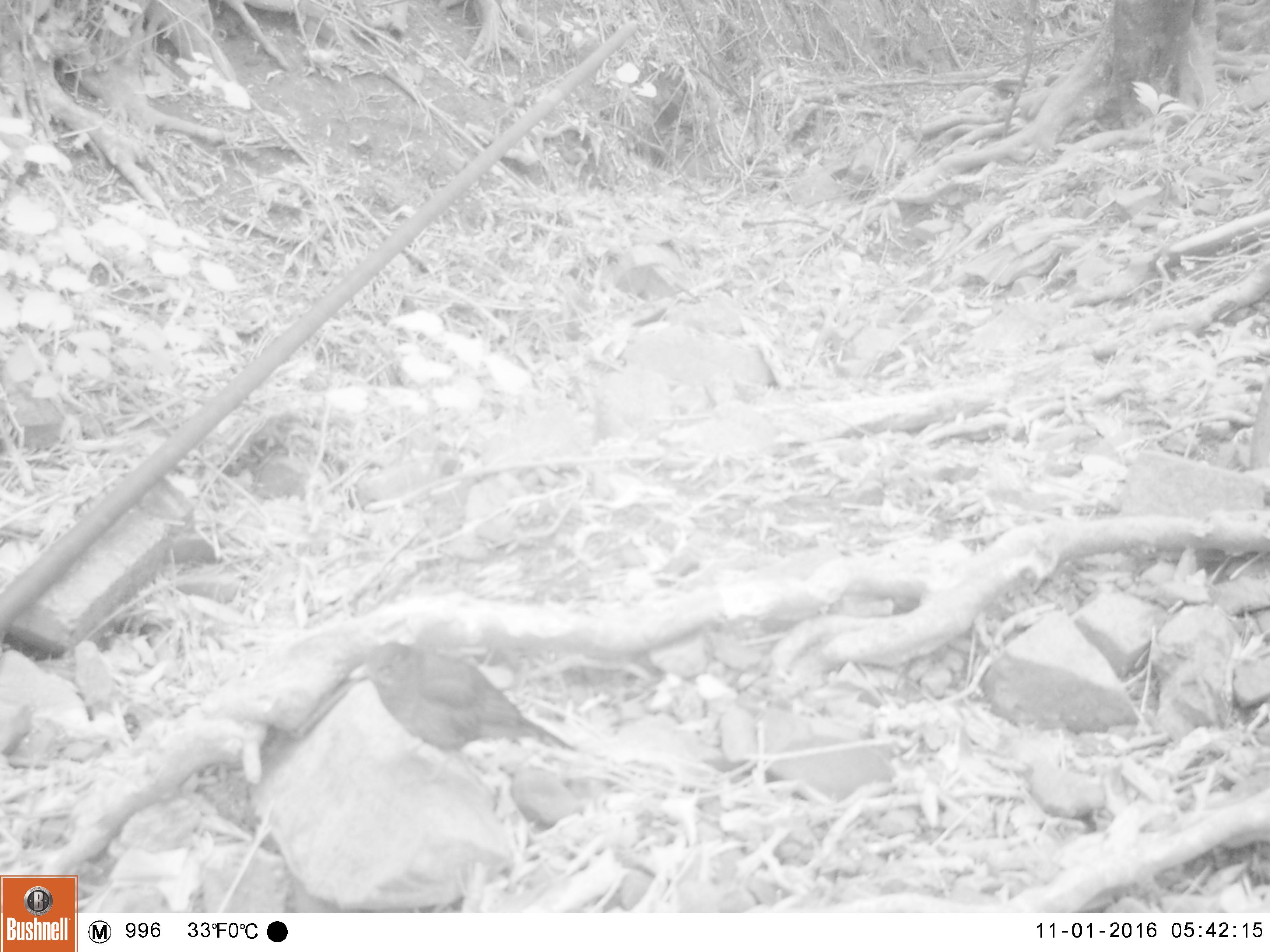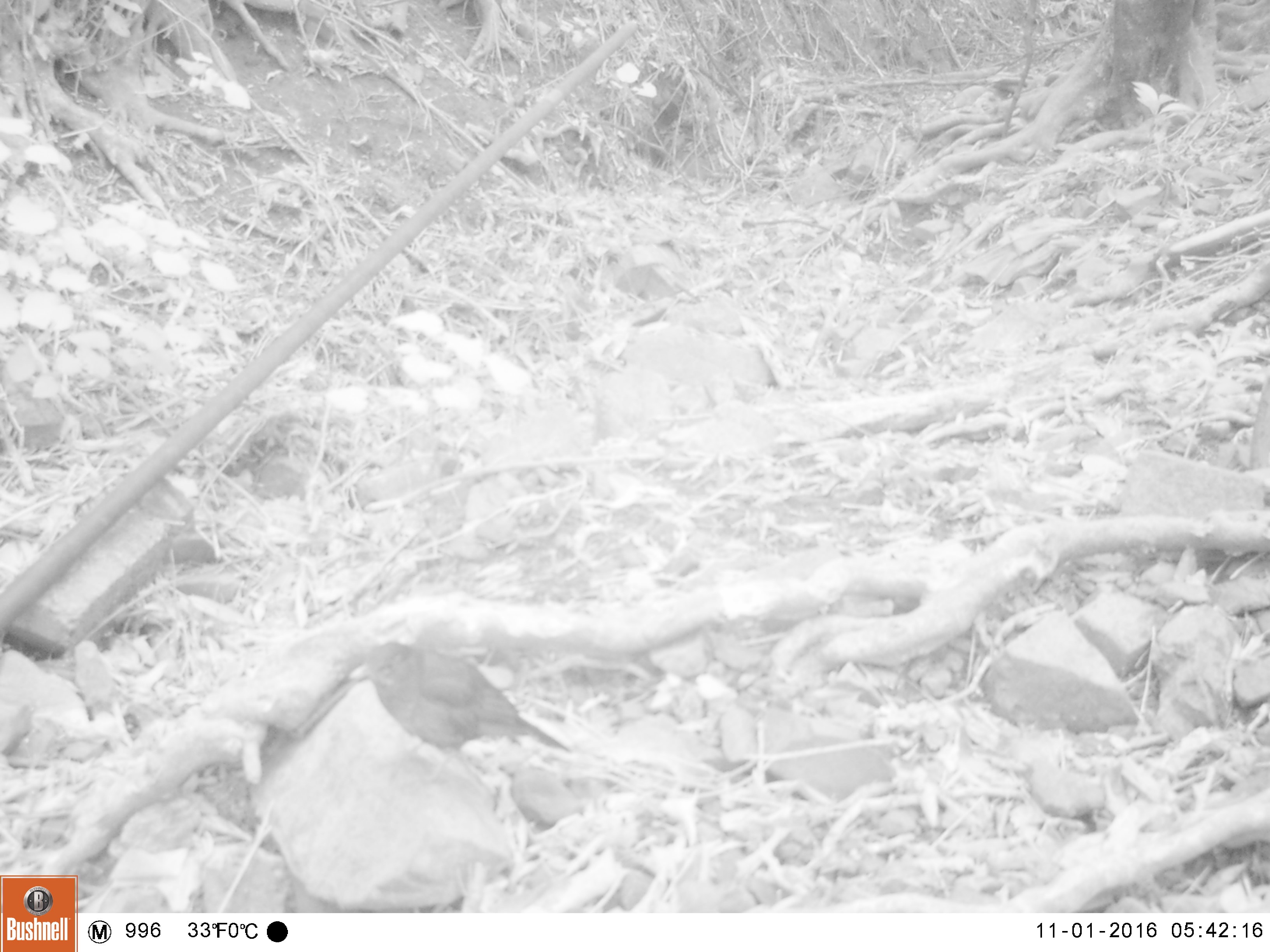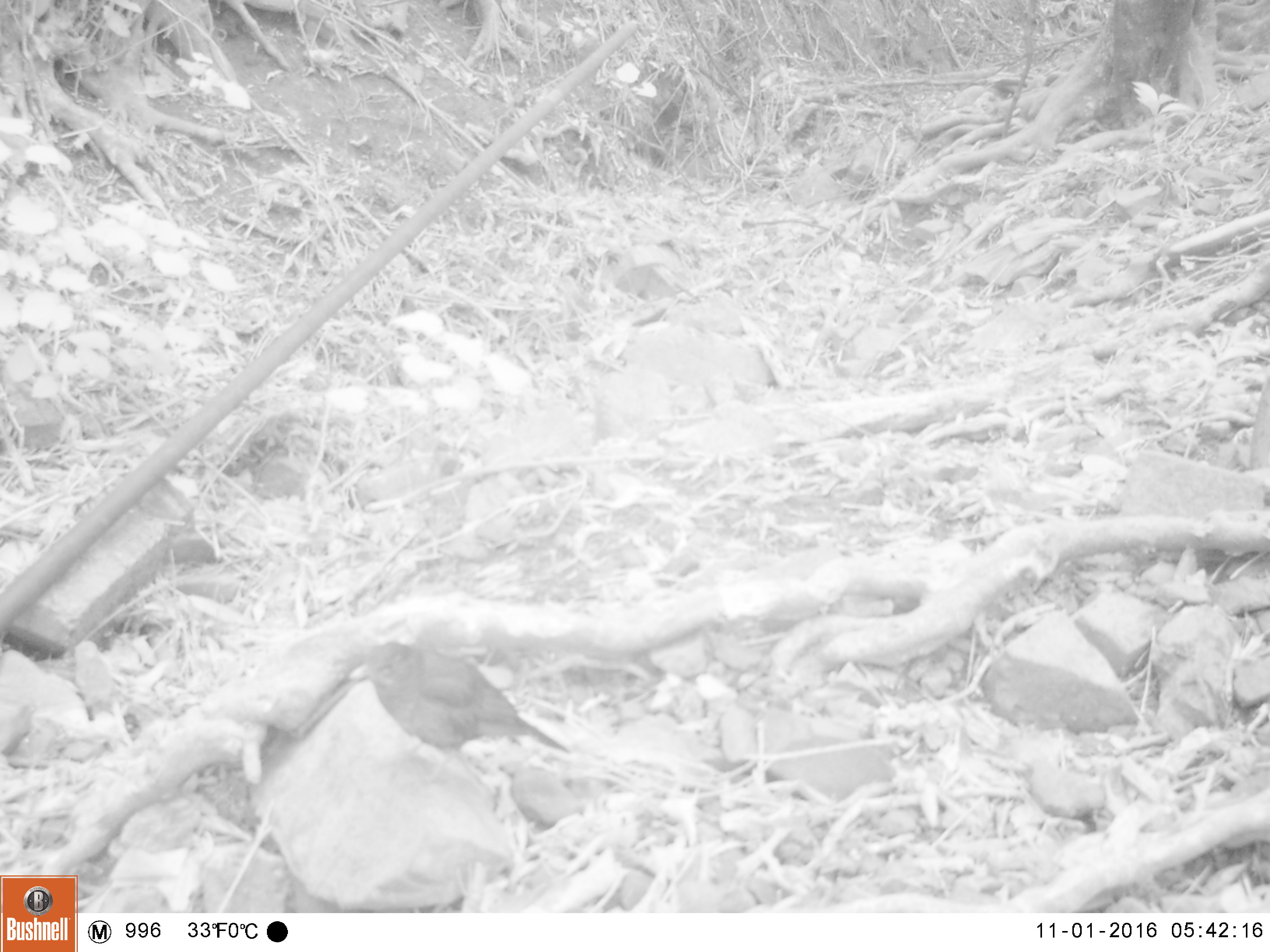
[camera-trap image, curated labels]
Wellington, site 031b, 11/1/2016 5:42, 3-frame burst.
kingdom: Animalia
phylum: Chordata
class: Aves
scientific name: Aves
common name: bird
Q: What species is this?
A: Bird (Aves).